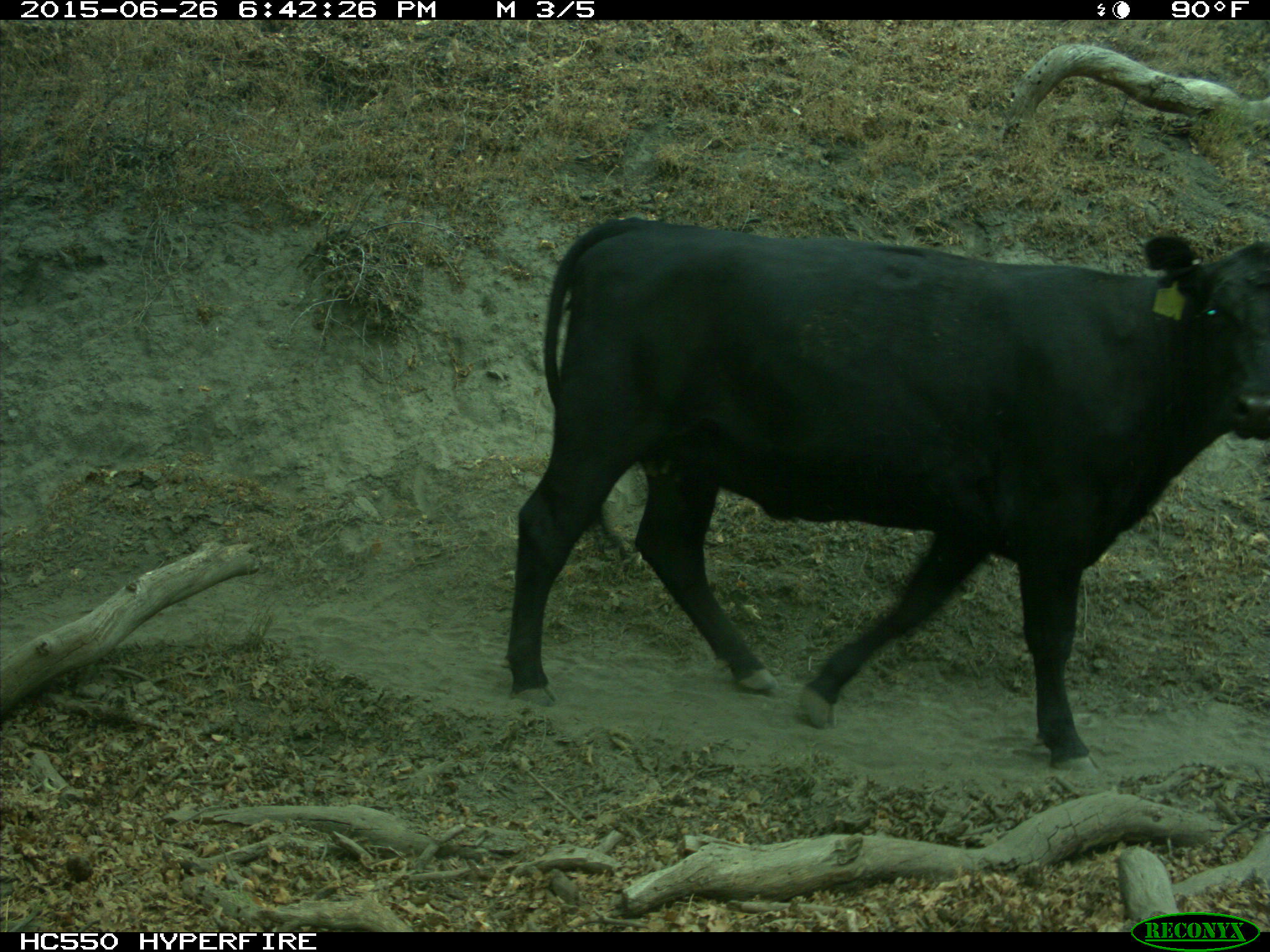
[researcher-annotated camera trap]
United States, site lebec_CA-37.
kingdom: Animalia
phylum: Chordata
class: Mammalia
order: Artiodactyla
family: Bovidae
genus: Bos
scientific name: Bos taurus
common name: domestic cow